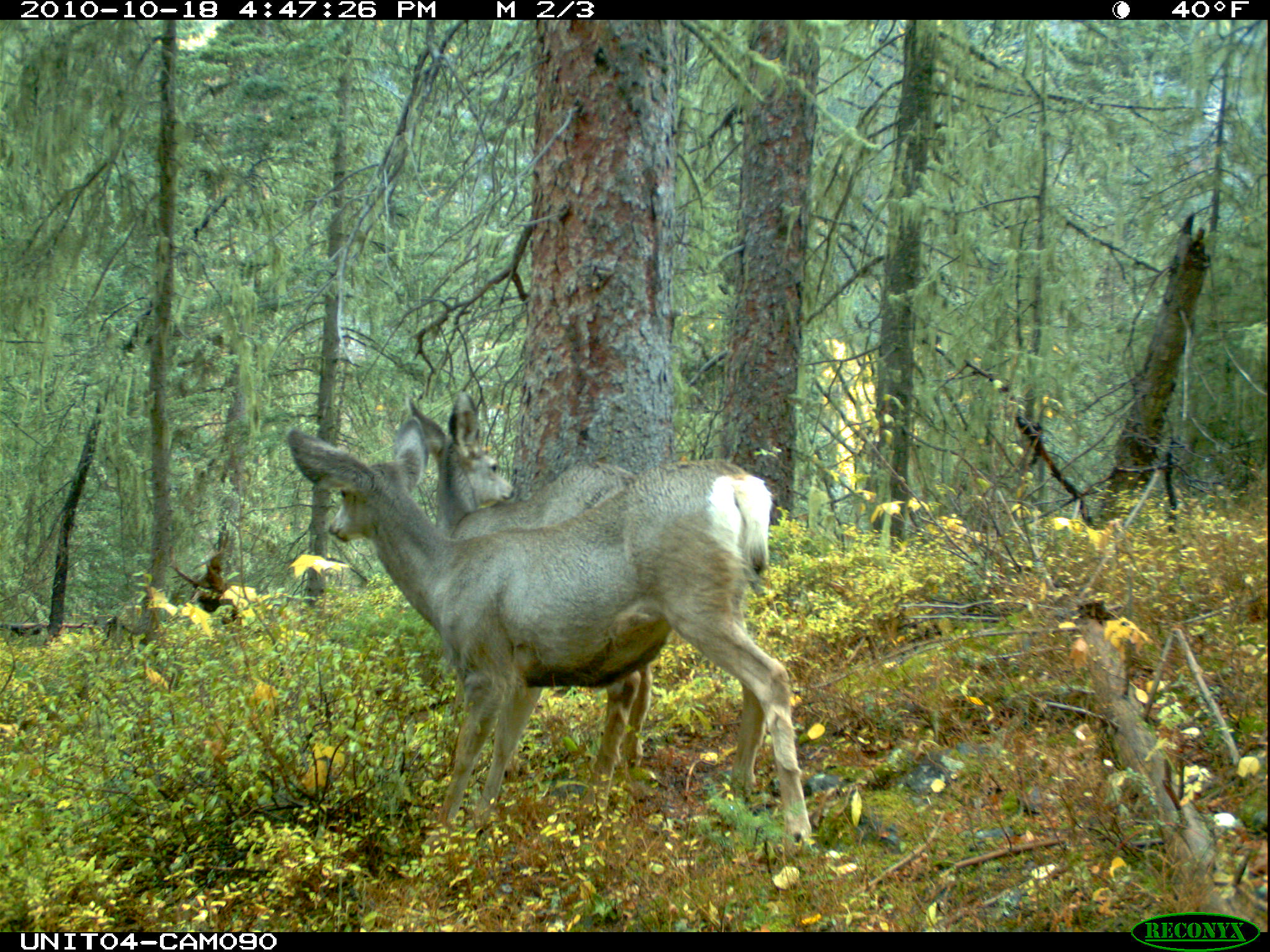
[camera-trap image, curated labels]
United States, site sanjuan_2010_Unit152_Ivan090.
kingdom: Animalia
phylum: Chordata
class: Mammalia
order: Artiodactyla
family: Cervidae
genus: Odocoileus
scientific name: Odocoileus hemionus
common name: mule deer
Odocoileus hemionus (mule deer).